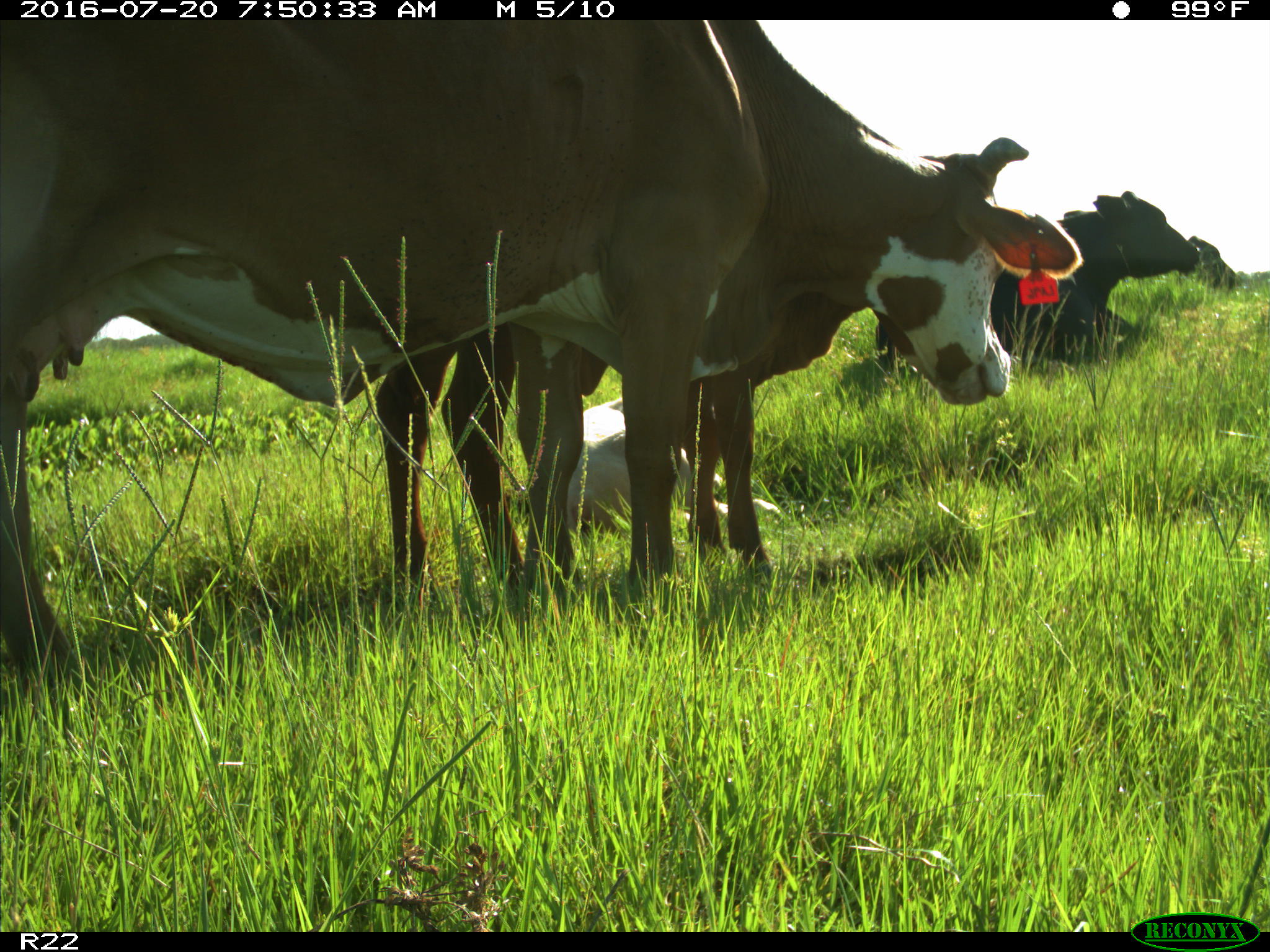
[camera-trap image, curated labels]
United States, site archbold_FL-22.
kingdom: Animalia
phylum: Chordata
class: Mammalia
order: Artiodactyla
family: Bovidae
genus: Bos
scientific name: Bos taurus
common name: domestic cow